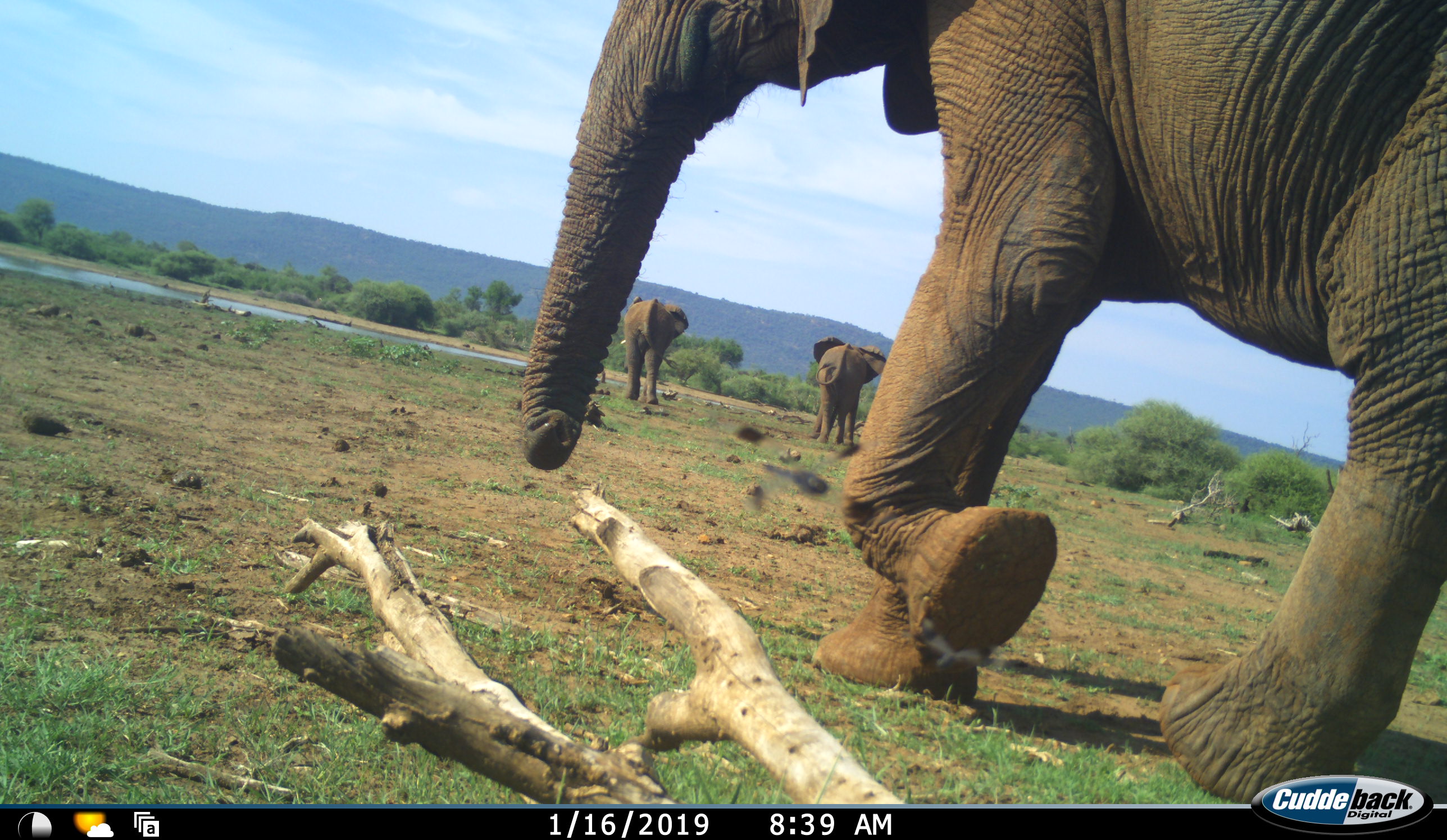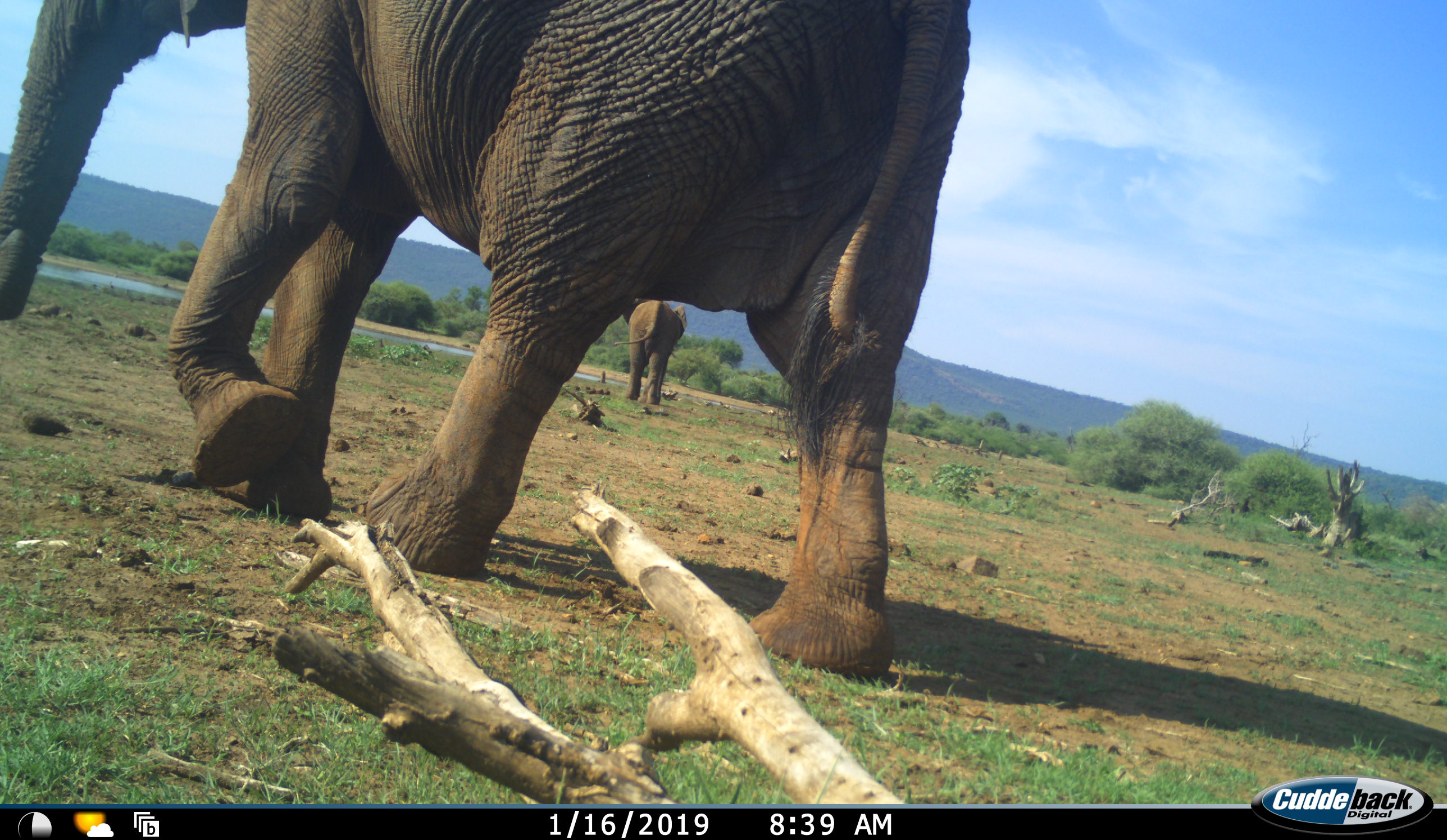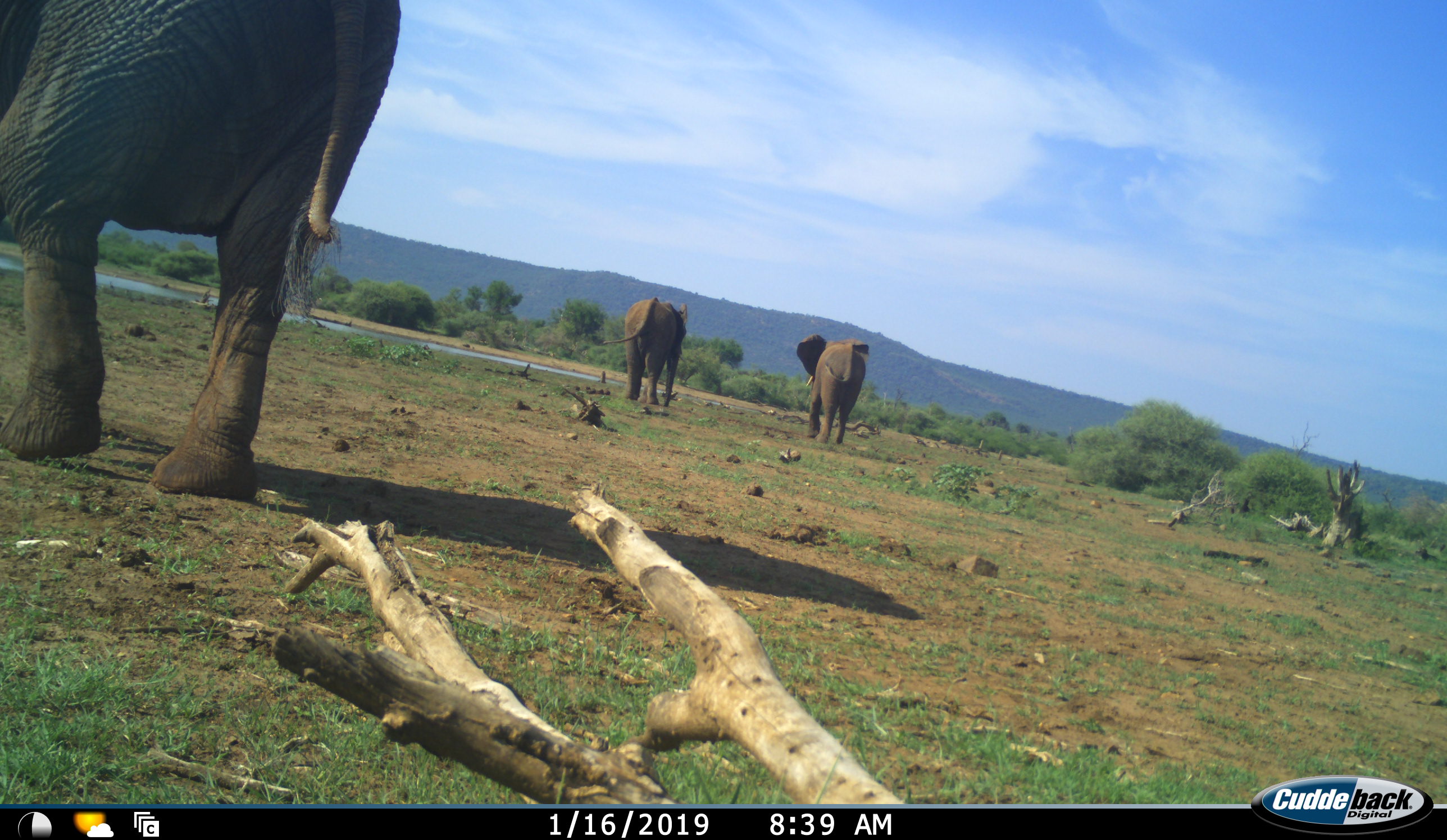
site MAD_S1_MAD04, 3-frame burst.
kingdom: Animalia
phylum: Chordata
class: Mammalia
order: Proboscidea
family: Elephantidae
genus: Loxodonta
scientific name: Loxodonta africana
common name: african bush elephant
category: elephant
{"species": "elephant (african bush elephant) (Loxodonta africana)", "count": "3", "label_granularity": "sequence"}